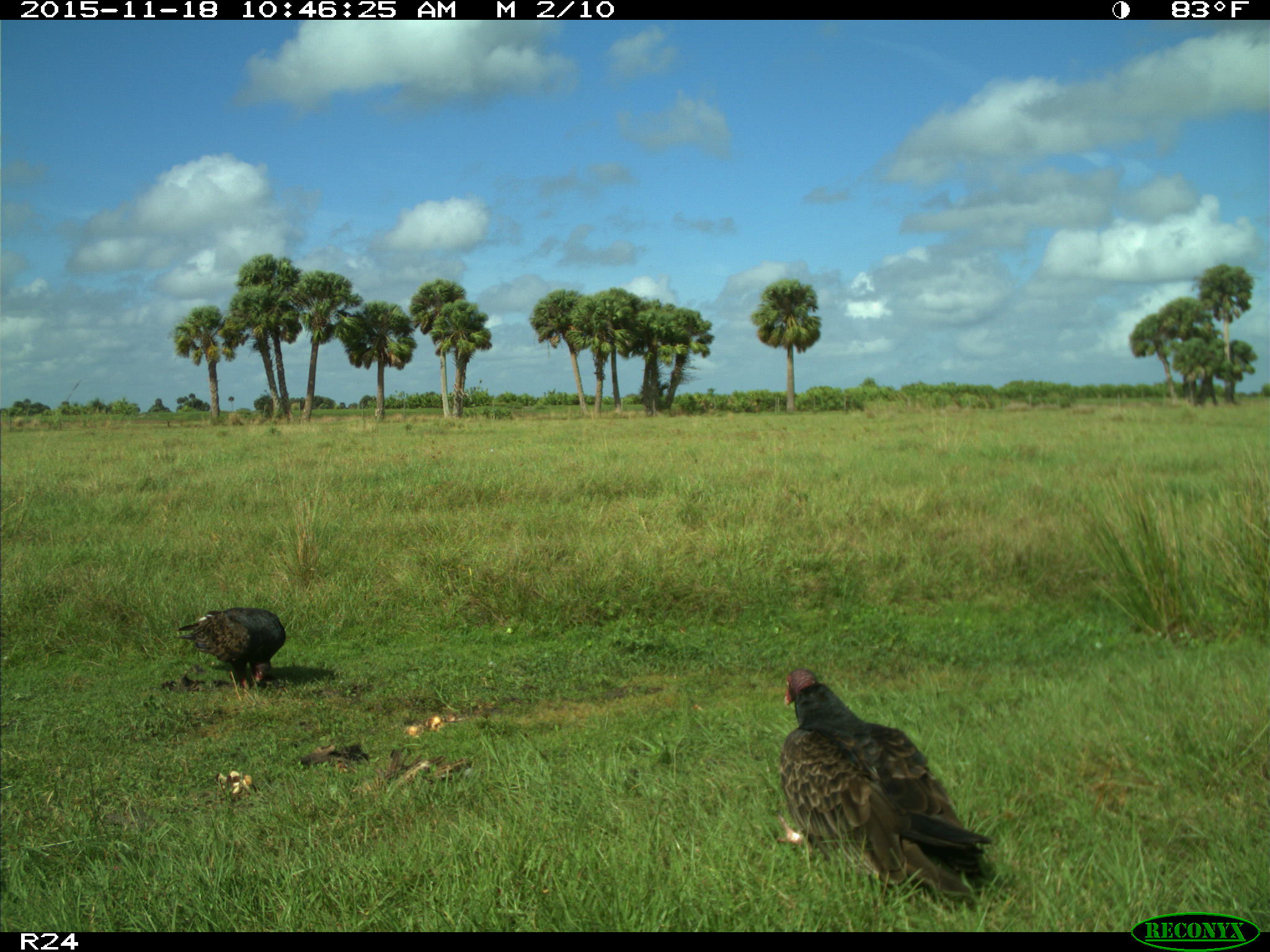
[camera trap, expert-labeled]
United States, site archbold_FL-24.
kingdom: Animalia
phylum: Chordata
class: Aves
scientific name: Aves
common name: birds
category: unidentified bird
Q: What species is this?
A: Unidentified bird (birds) (Aves).